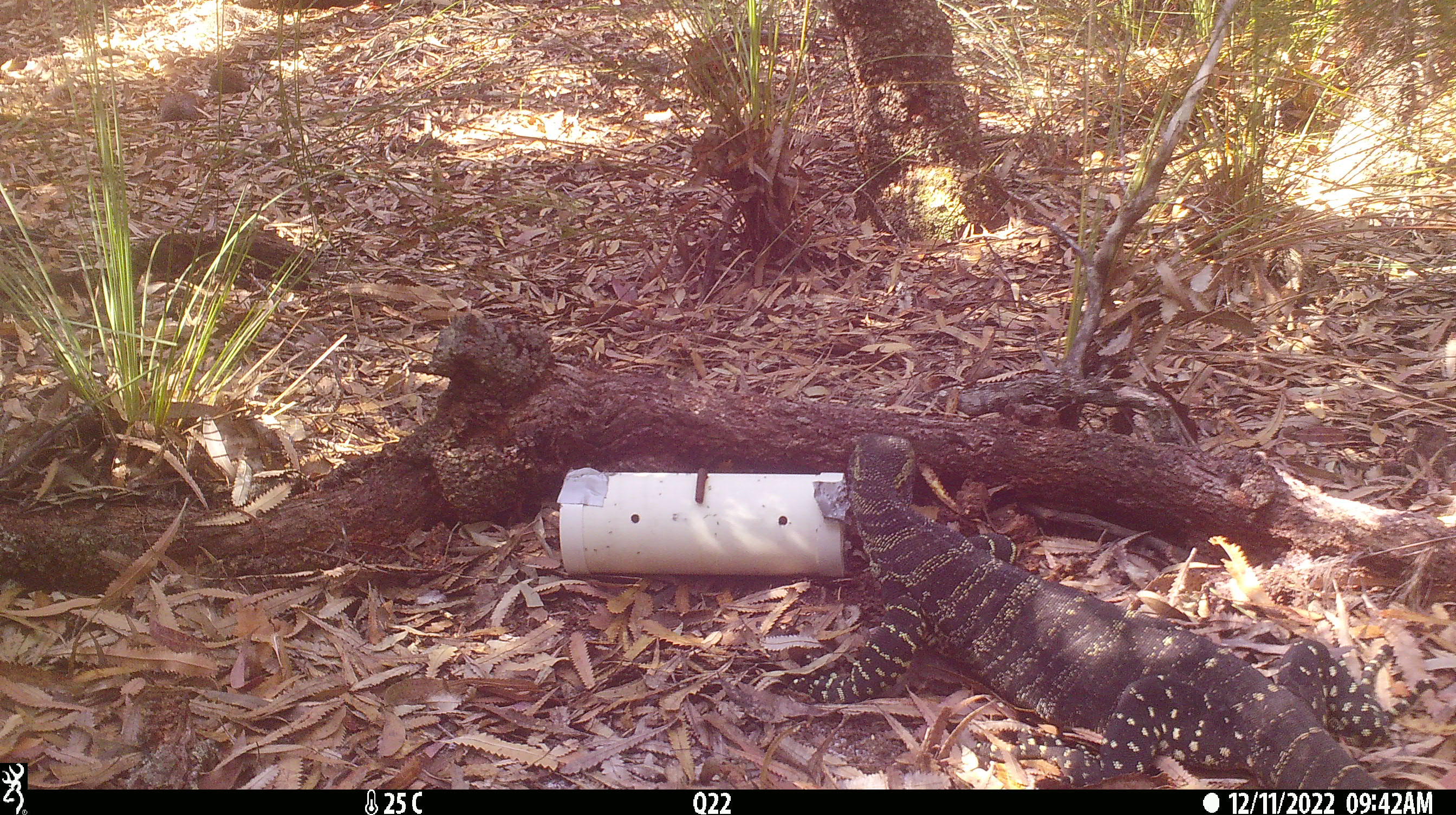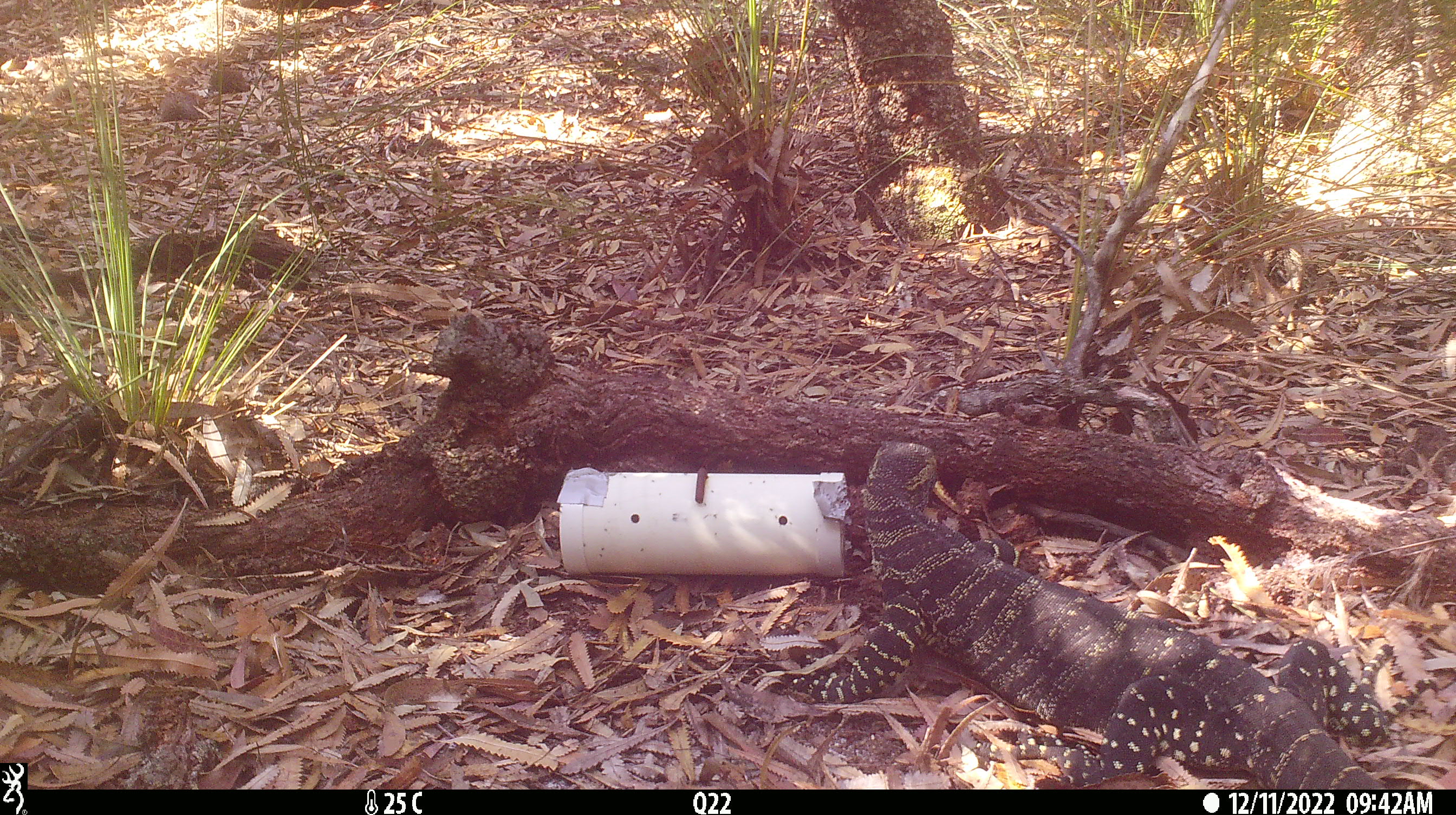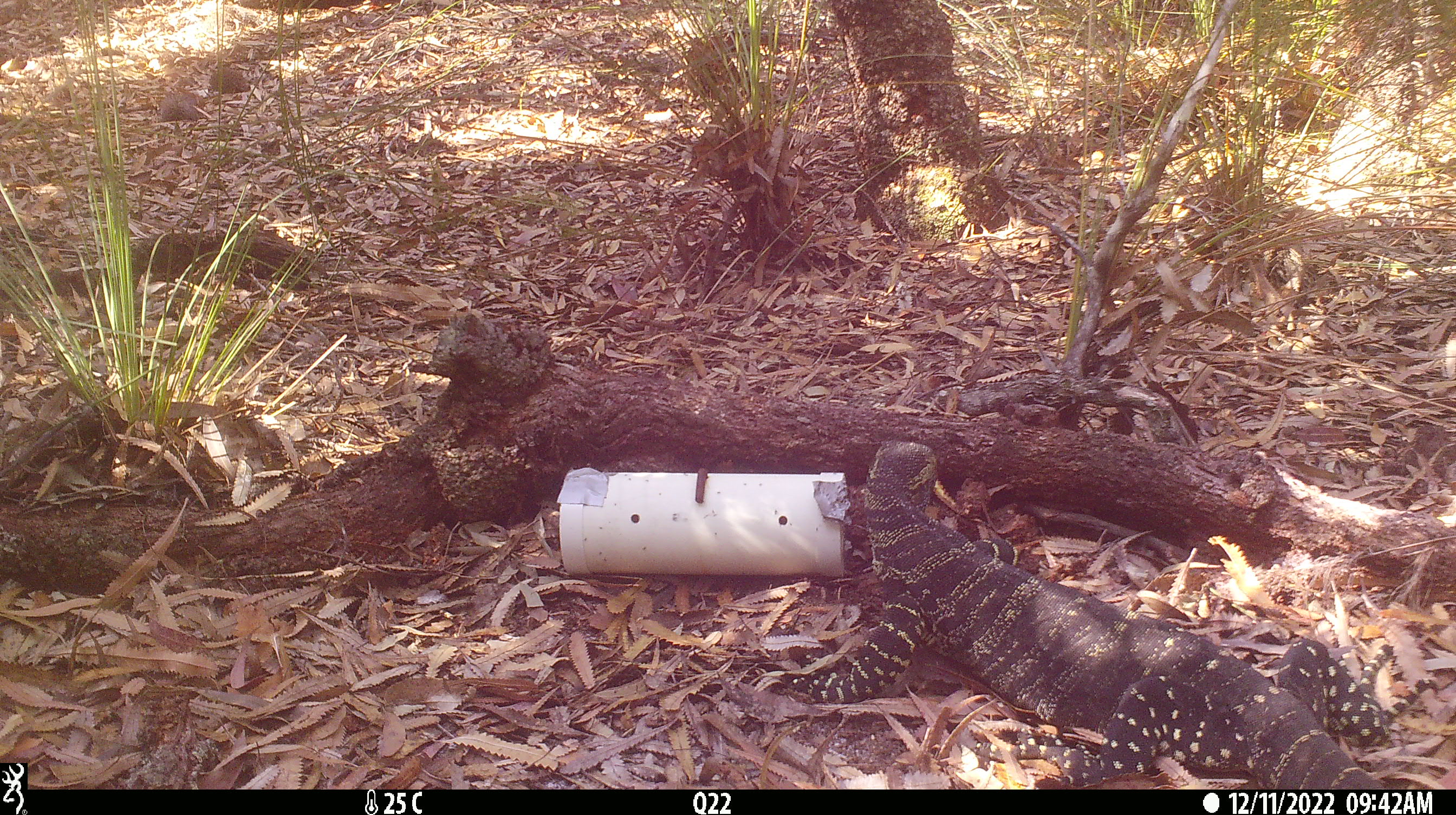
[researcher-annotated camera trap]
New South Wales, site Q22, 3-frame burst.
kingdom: Animalia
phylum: Chordata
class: Reptilia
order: Squamata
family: Varanidae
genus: Varanus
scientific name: Varanus varius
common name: lace monitor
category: goanna